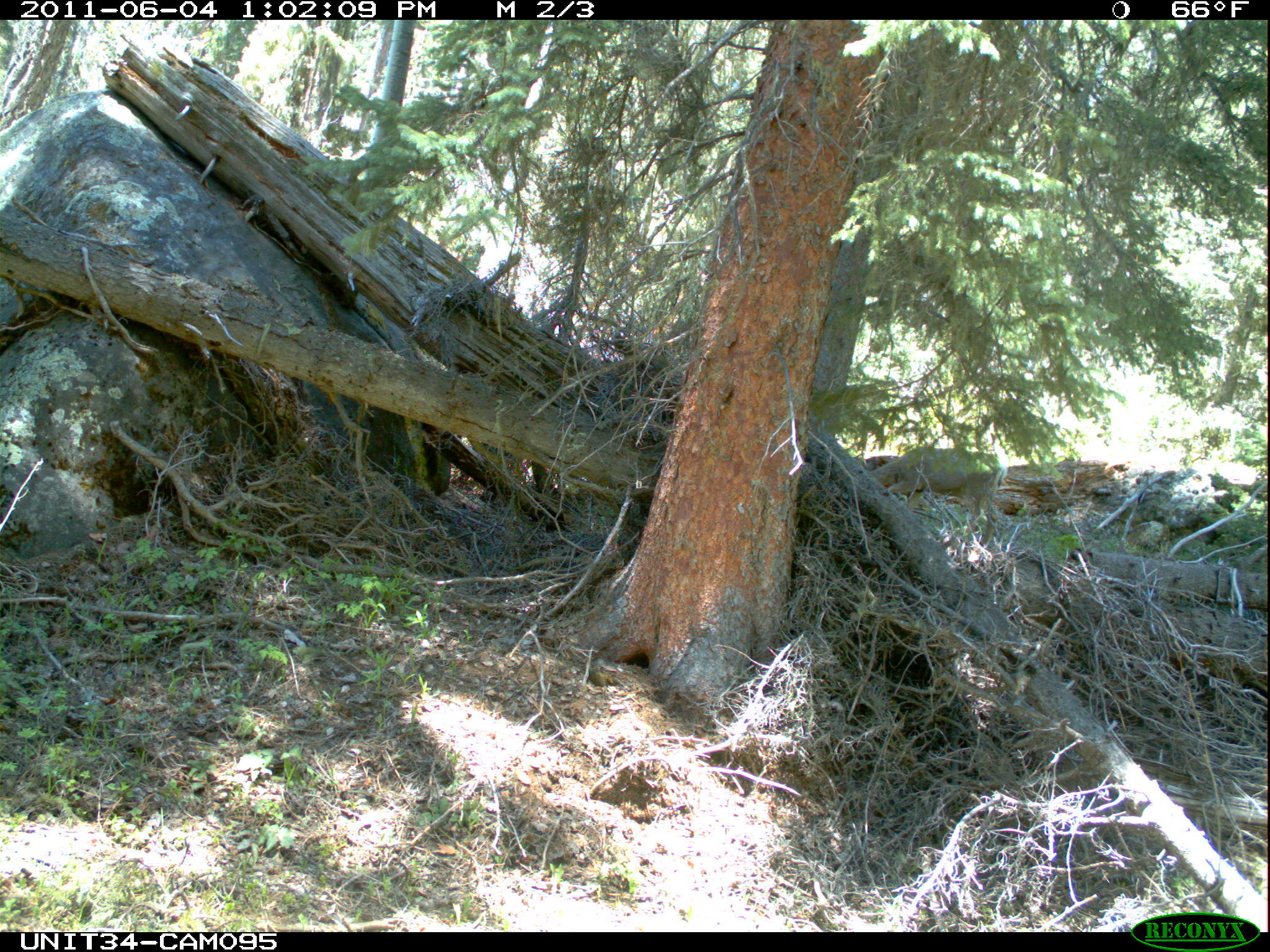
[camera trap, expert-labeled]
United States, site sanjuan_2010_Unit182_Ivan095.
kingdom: Animalia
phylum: Chordata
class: Mammalia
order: Artiodactyla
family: Cervidae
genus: Odocoileus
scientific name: Odocoileus hemionus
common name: mule deer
Odocoileus hemionus (mule deer).